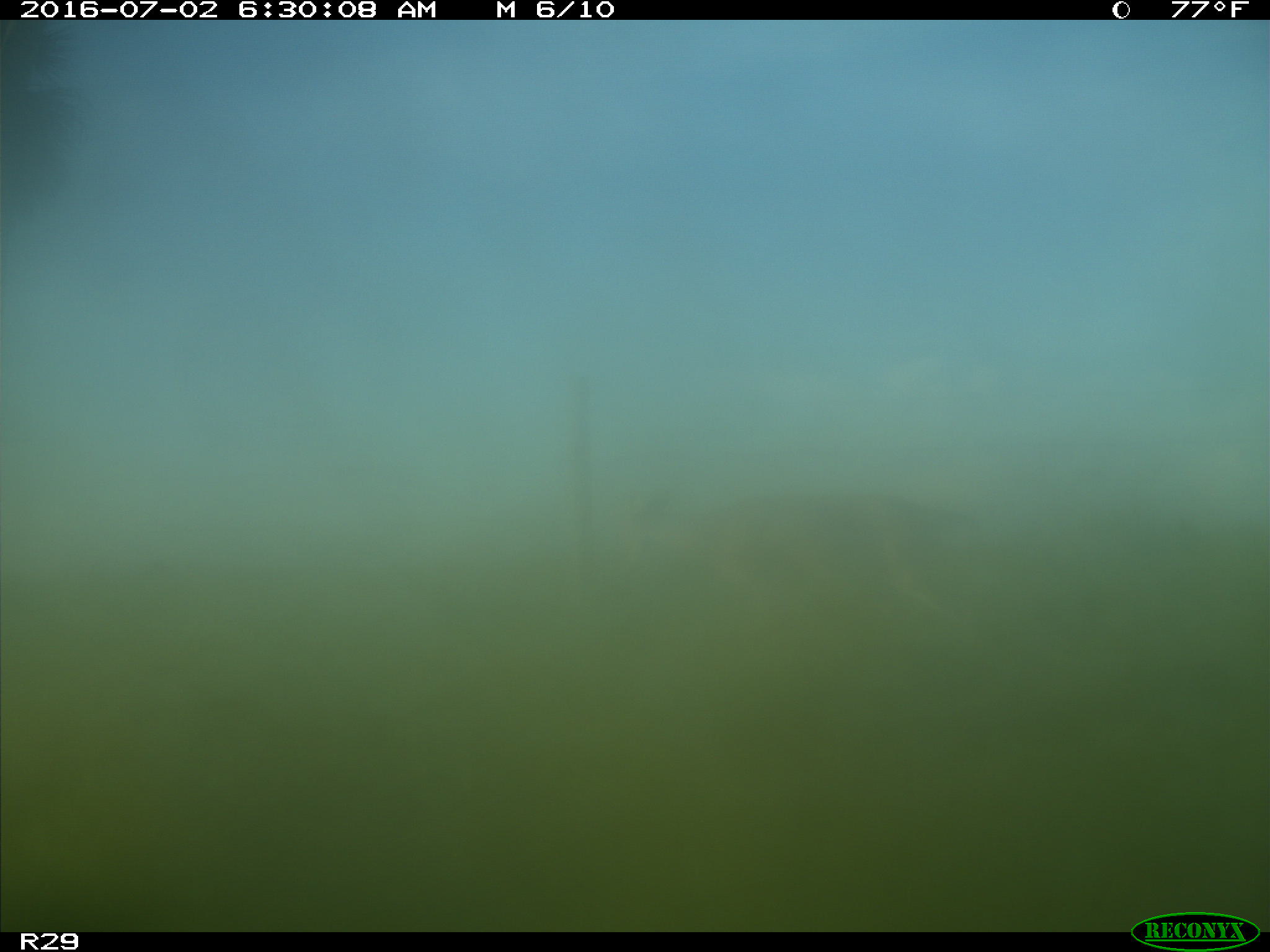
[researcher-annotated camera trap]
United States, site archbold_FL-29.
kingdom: Animalia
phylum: Chordata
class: Mammalia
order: Artiodactyla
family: Cervidae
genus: Odocoileus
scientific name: Odocoileus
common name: deer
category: unidentified deer